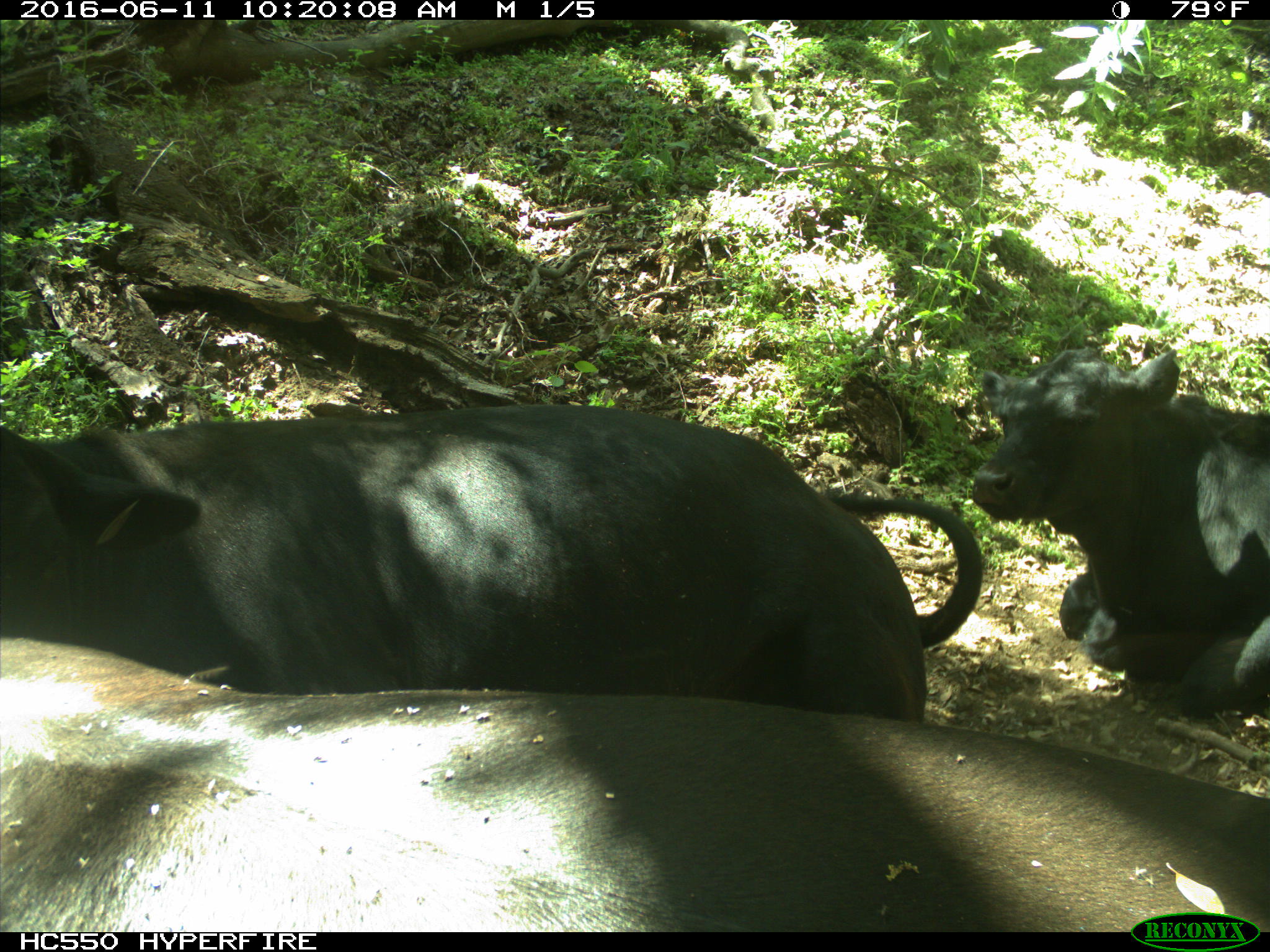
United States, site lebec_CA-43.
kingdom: Animalia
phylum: Chordata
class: Mammalia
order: Artiodactyla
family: Bovidae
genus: Bos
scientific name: Bos taurus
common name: domestic cow